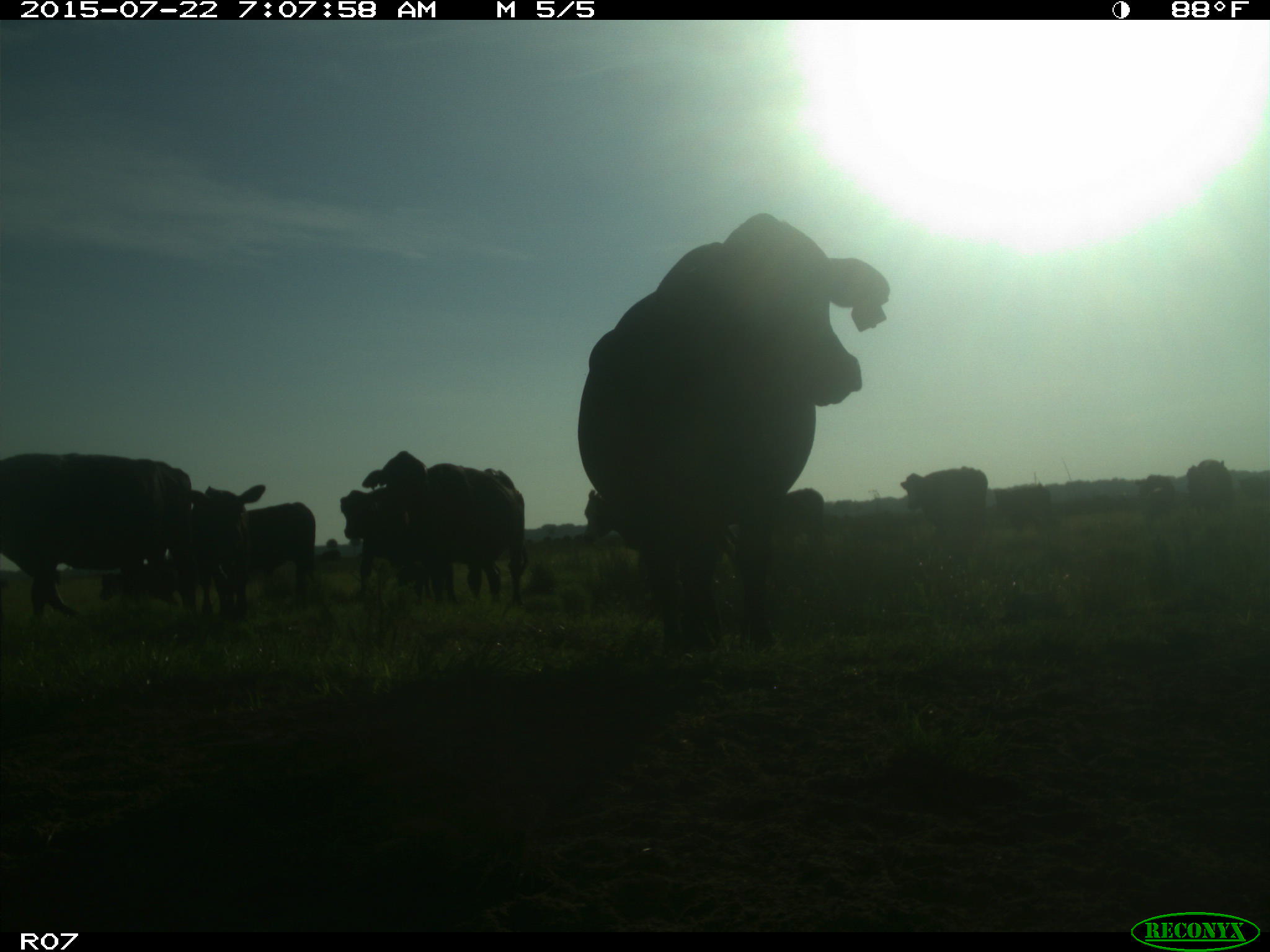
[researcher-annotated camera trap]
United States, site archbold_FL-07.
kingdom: Animalia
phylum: Chordata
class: Mammalia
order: Artiodactyla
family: Cervidae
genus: Odocoileus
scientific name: Odocoileus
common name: deer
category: unidentified deer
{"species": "unidentified deer (deer) (Odocoileus)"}